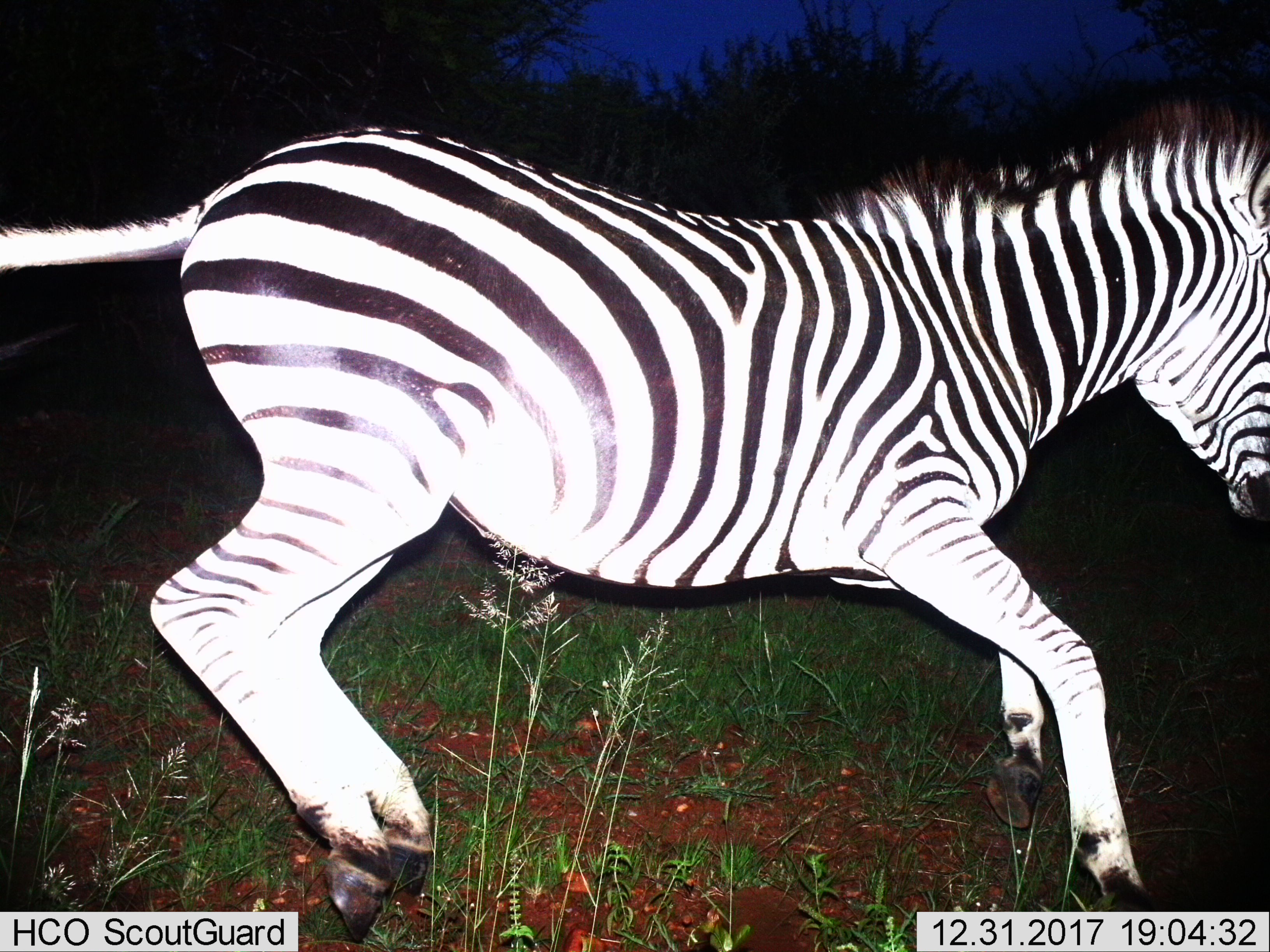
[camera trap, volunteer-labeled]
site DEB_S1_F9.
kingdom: Animalia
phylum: Chordata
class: Mammalia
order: Perissodactyla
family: Equidae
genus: Equus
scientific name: Equus quagga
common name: plains zebra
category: zebraplains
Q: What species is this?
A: Zebraplains (plains zebra) (Equus quagga).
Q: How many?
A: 1.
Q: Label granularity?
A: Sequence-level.